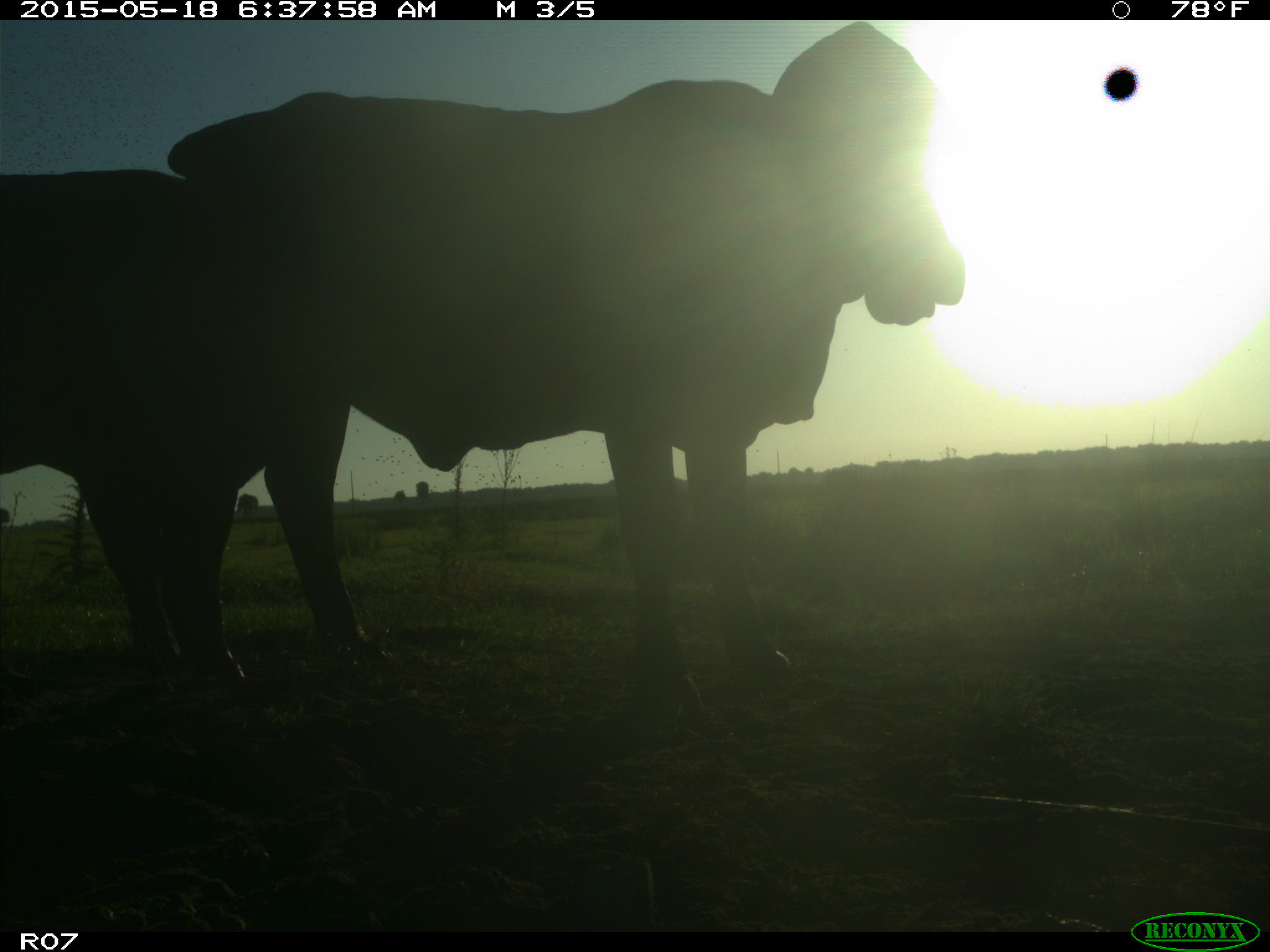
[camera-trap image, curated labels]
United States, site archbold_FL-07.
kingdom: Animalia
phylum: Chordata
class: Mammalia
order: Artiodactyla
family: Bovidae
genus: Bos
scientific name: Bos taurus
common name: domestic cow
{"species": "Bos taurus (domestic cow)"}